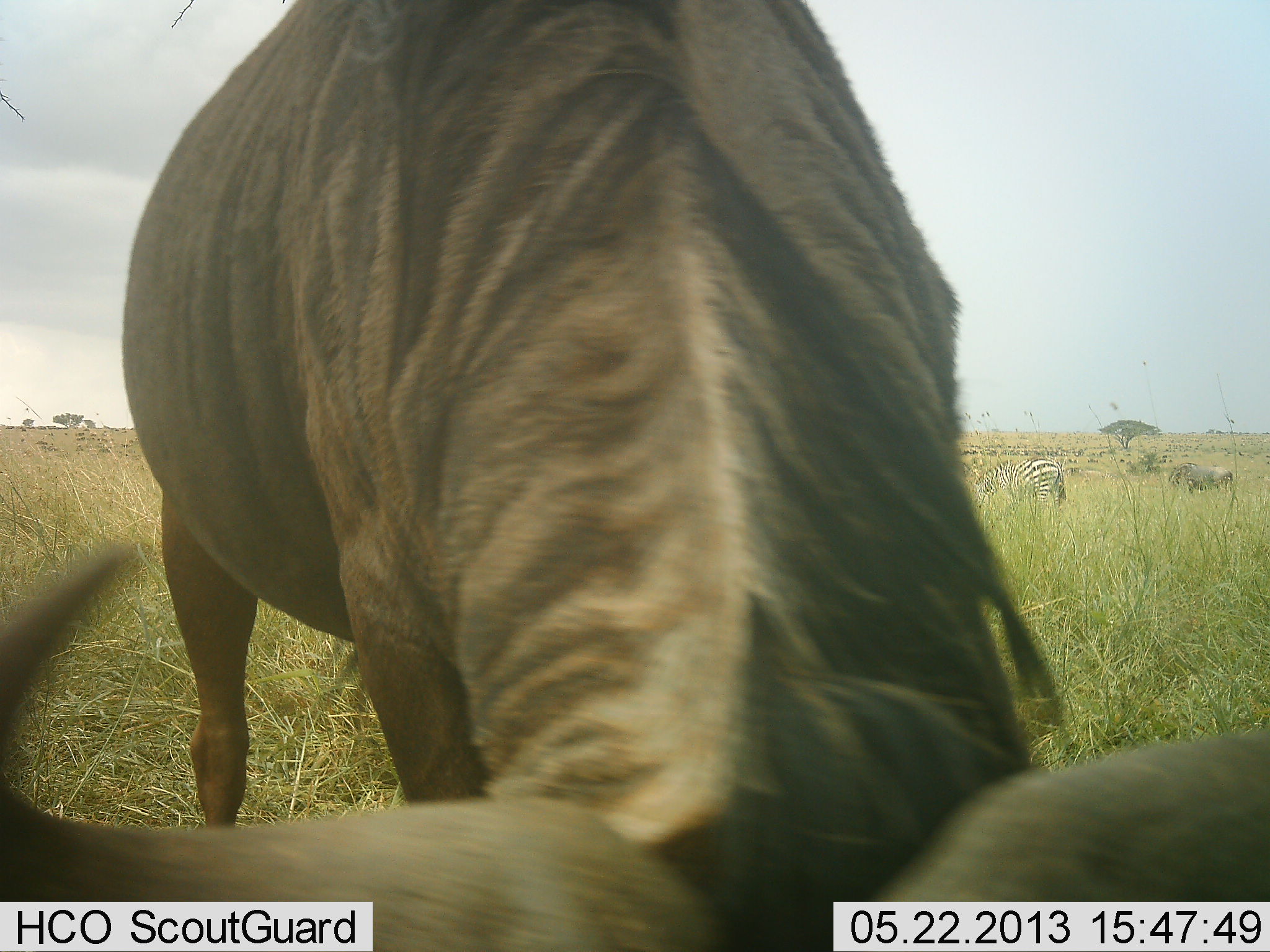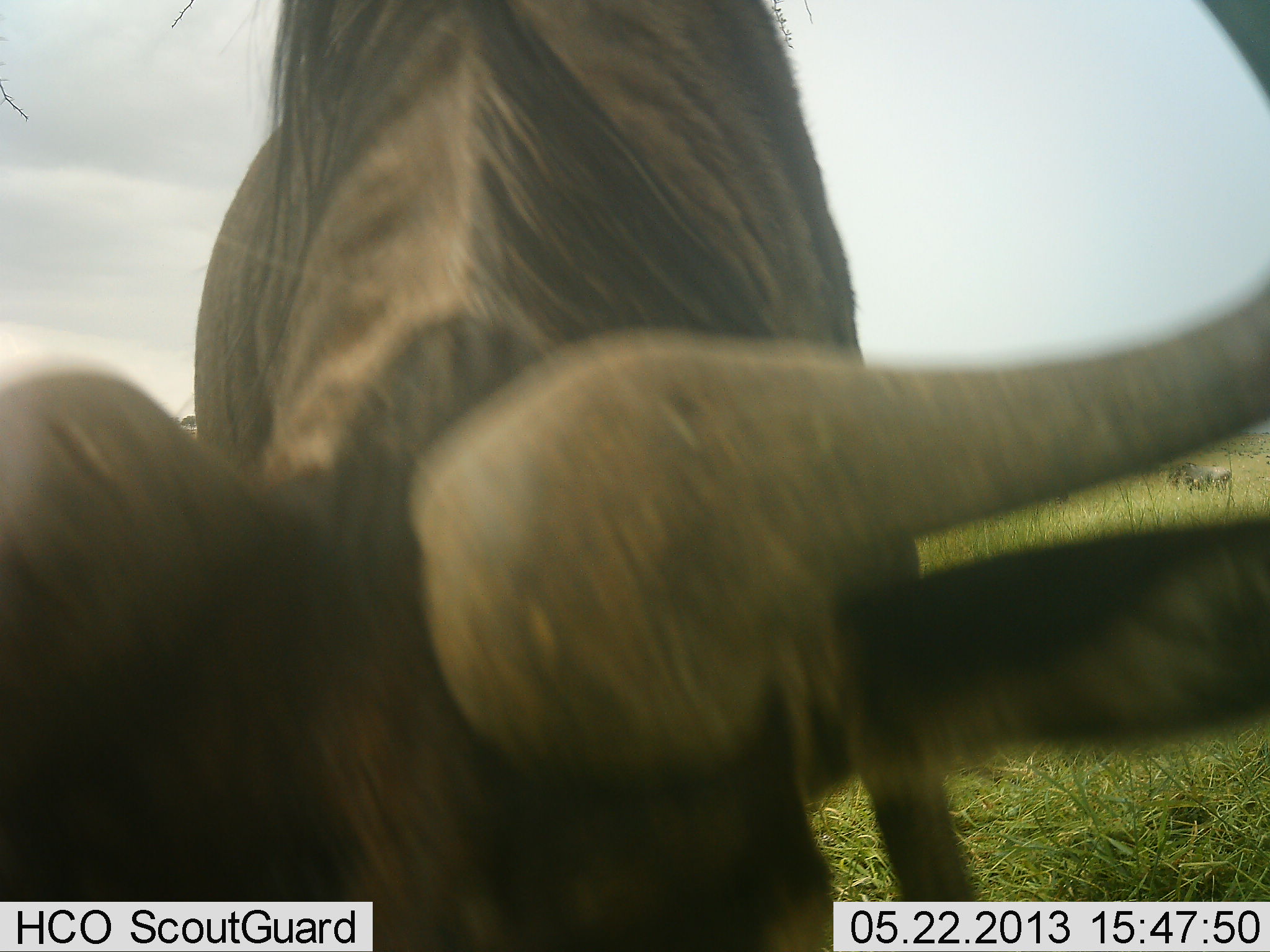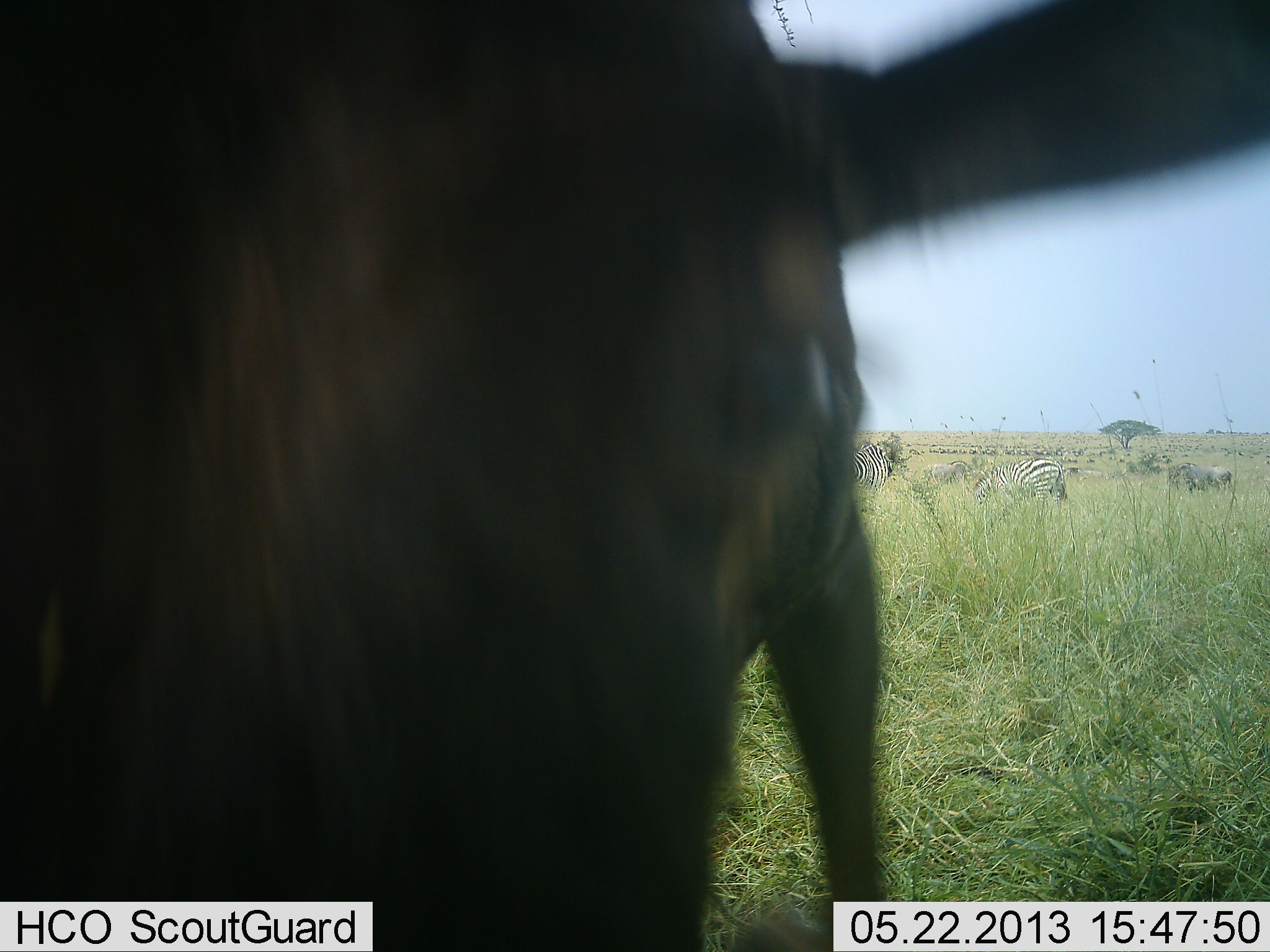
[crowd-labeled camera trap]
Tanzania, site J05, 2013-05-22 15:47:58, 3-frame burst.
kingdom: Animalia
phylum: Chordata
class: Mammalia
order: Artiodactyla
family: Bovidae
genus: Connochaetes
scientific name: Connochaetes taurinus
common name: blue wildebeest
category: wildebeest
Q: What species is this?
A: Wildebeest (blue wildebeest) (Connochaetes taurinus).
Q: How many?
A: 2.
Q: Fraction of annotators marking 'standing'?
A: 57%.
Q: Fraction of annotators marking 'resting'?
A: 0%.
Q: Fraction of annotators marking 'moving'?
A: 21%.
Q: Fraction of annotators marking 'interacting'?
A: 7%.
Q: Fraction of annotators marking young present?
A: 0%.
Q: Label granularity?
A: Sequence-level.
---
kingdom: Animalia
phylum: Chordata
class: Mammalia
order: Perissodactyla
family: Equidae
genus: Equus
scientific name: Equus quagga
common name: plains zebra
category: zebra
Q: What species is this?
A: Zebra (plains zebra) (Equus quagga).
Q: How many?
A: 3.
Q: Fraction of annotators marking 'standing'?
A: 27%.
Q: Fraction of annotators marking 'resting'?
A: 0%.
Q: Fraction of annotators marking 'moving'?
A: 9%.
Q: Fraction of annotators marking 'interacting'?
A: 0%.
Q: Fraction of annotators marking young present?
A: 0%.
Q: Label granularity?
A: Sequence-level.